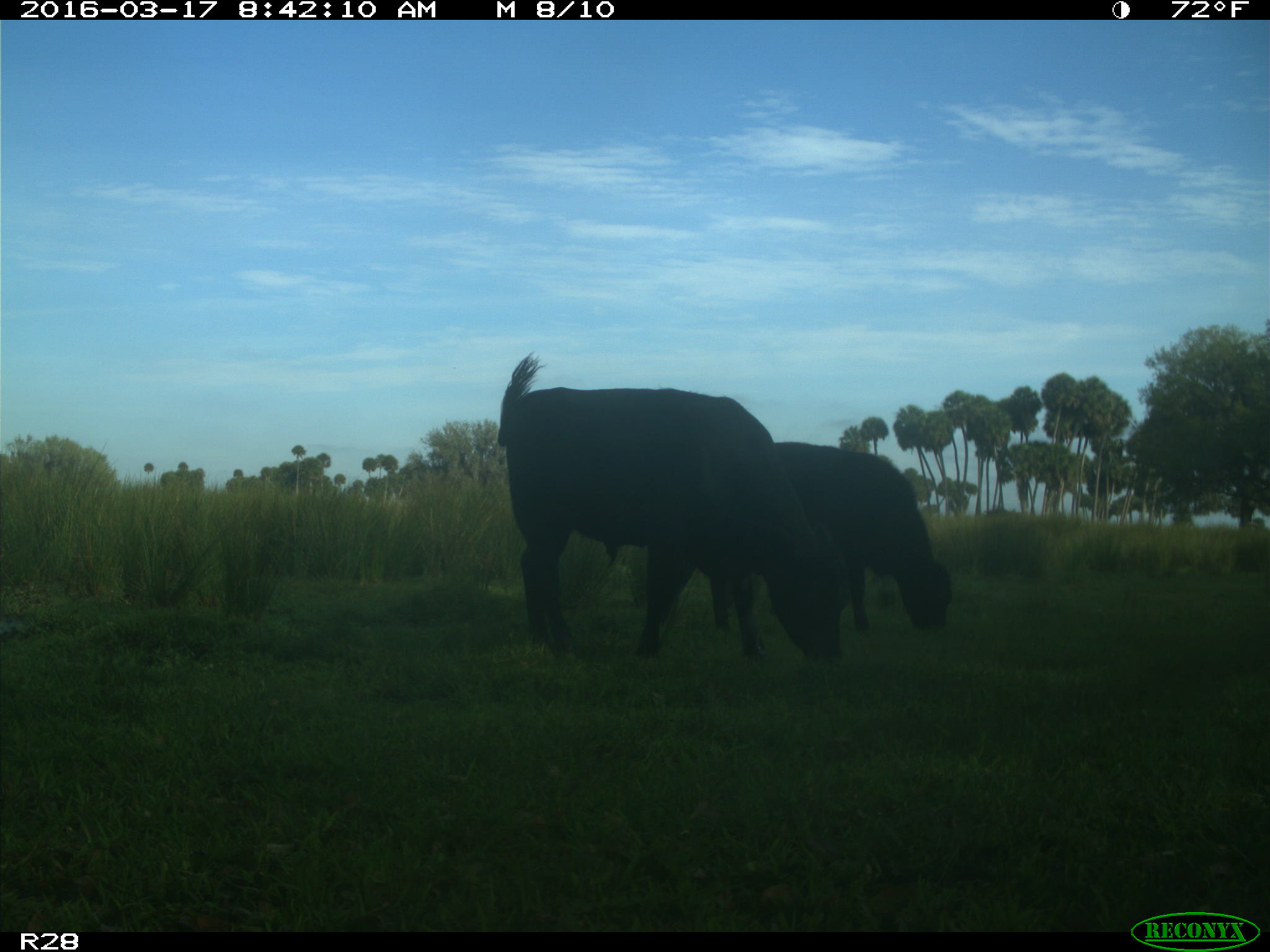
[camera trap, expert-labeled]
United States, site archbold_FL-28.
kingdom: Animalia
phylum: Chordata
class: Mammalia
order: Artiodactyla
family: Bovidae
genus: Bos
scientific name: Bos taurus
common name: domestic cow